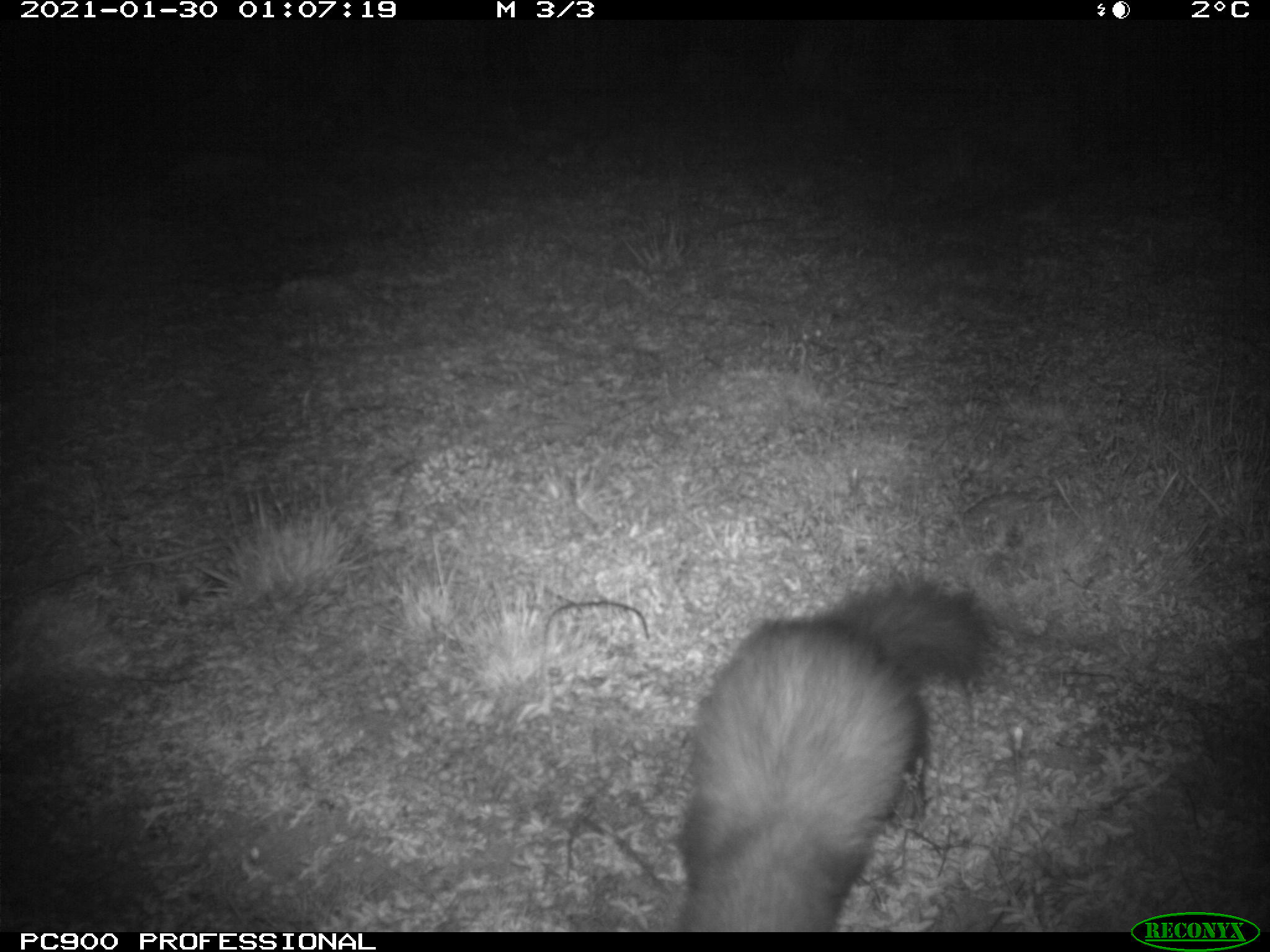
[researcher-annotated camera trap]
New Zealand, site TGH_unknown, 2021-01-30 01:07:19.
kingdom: Animalia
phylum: Chordata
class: Mammalia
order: Carnivora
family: Mustelidae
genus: Mustela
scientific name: Mustela furo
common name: ferret